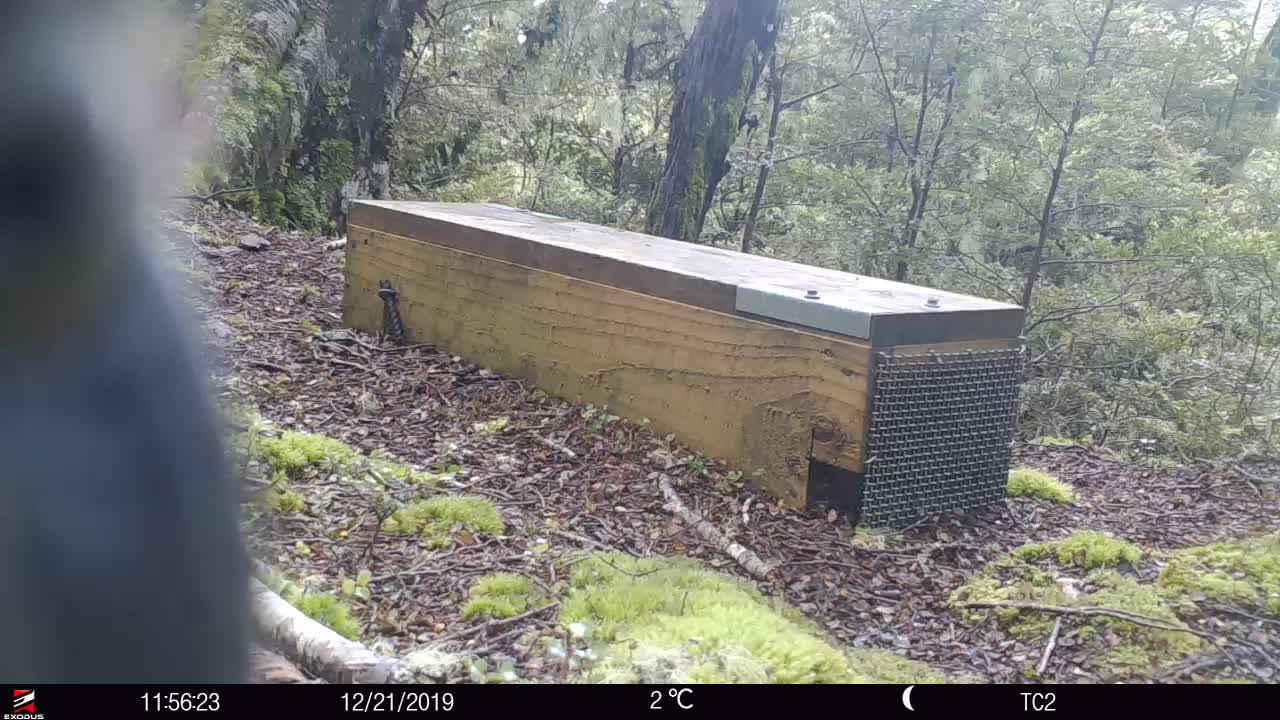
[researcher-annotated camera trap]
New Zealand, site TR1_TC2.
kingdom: Animalia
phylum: Chordata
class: Aves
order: Psittaciformes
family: Strigopidae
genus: Nestor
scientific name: Nestor notabilis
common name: kea